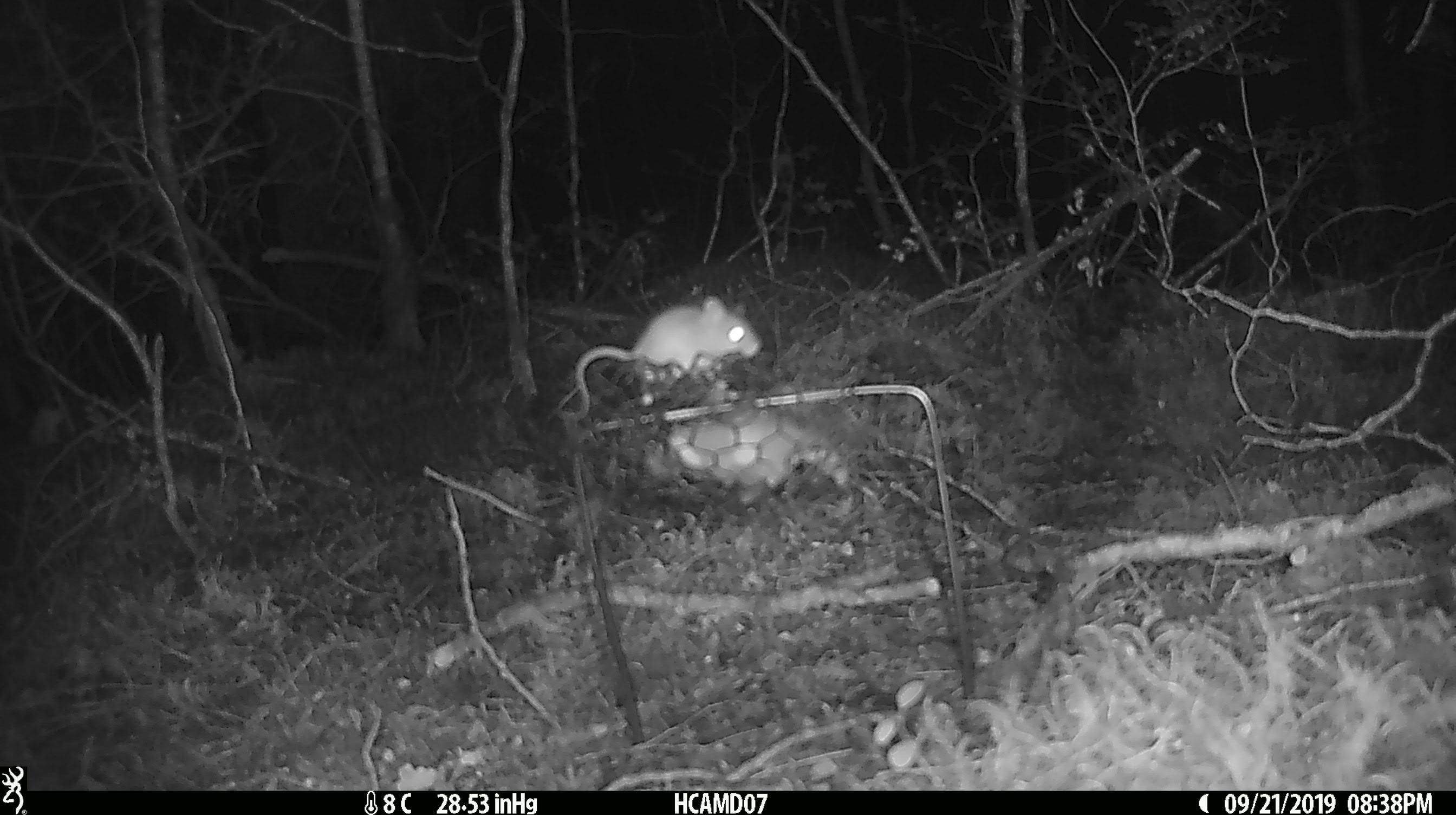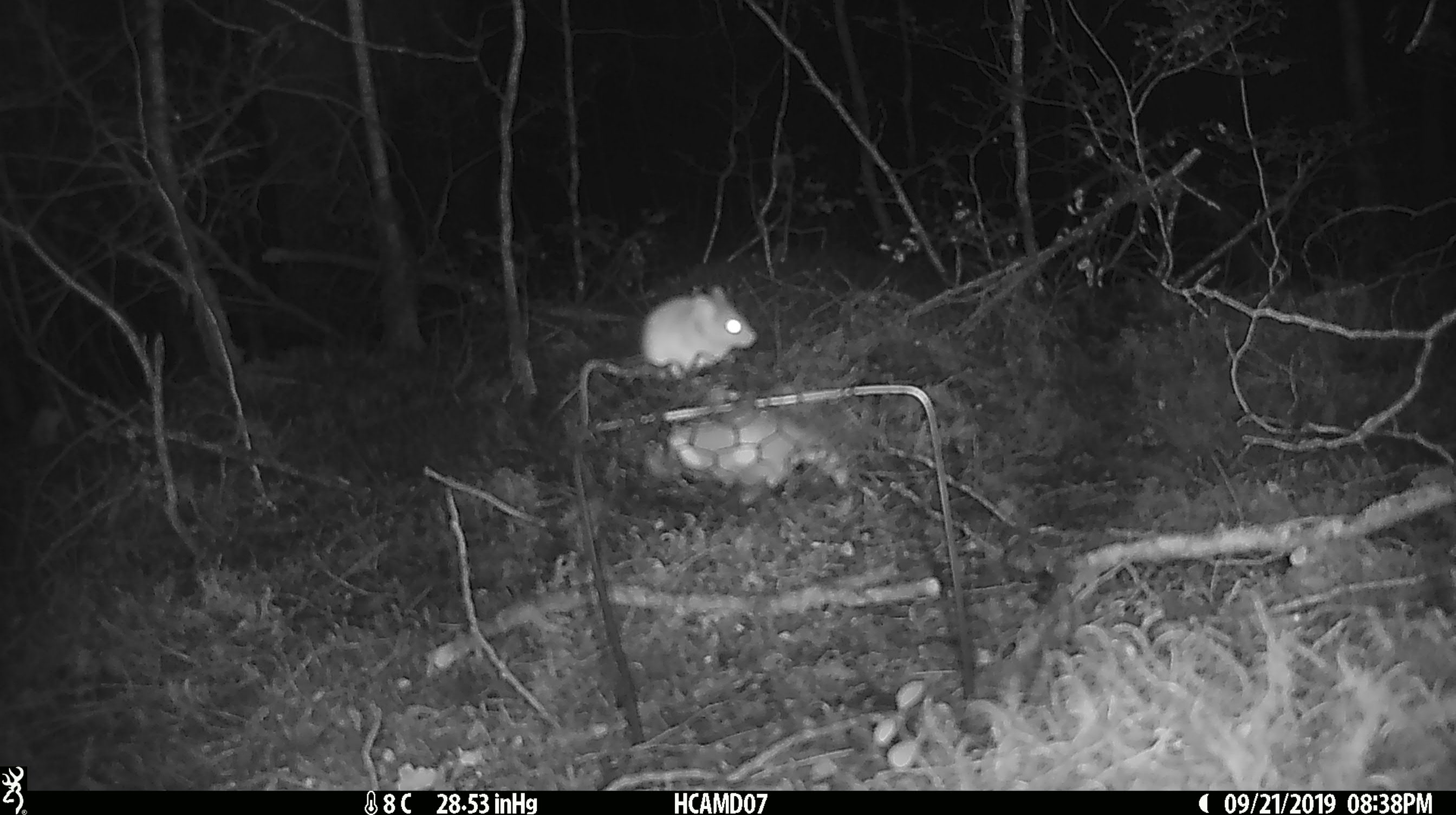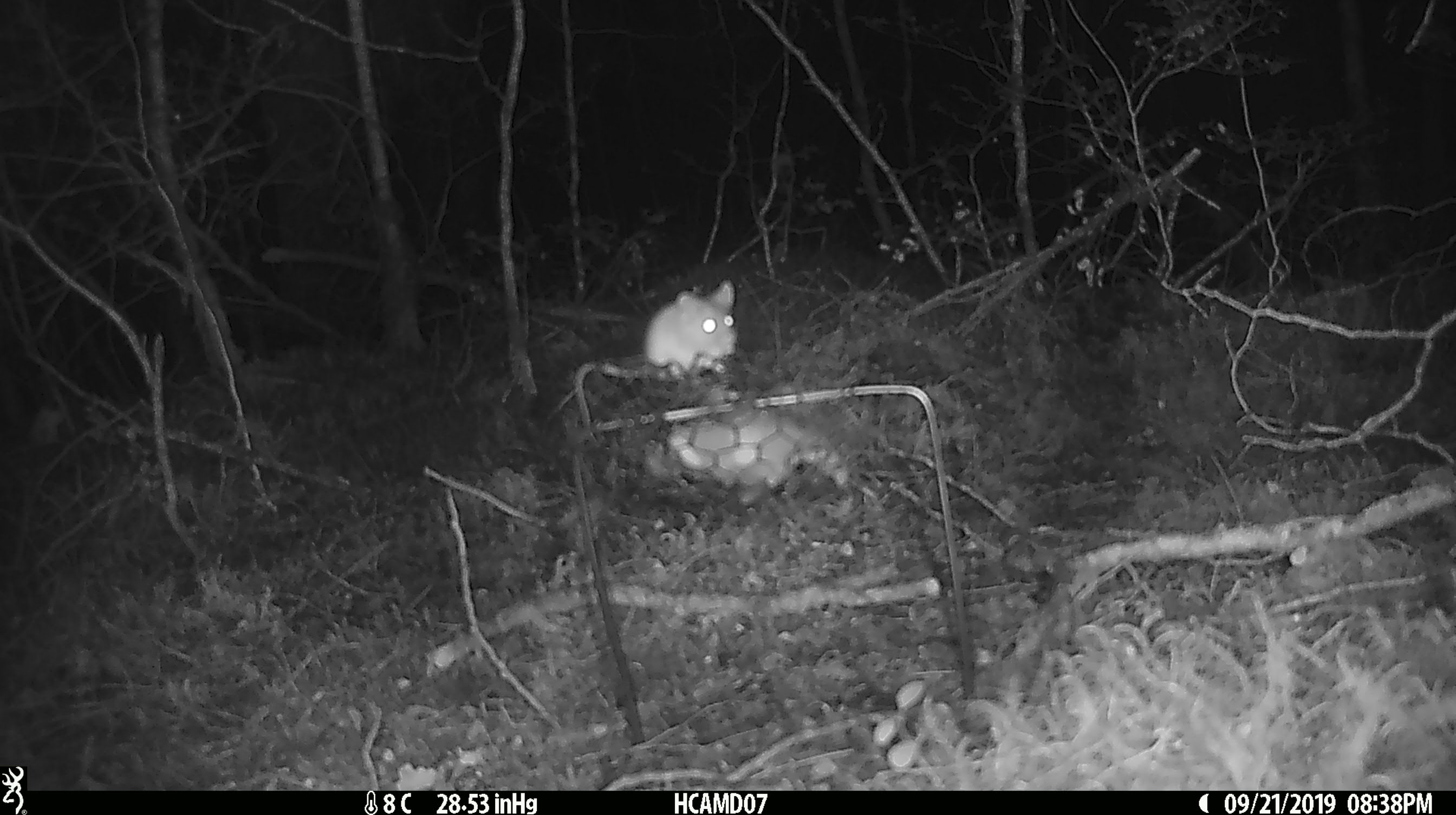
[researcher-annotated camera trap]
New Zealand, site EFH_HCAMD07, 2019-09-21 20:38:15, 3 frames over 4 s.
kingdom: Animalia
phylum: Chordata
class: Mammalia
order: Rodentia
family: Muridae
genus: Mus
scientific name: Mus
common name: mouse